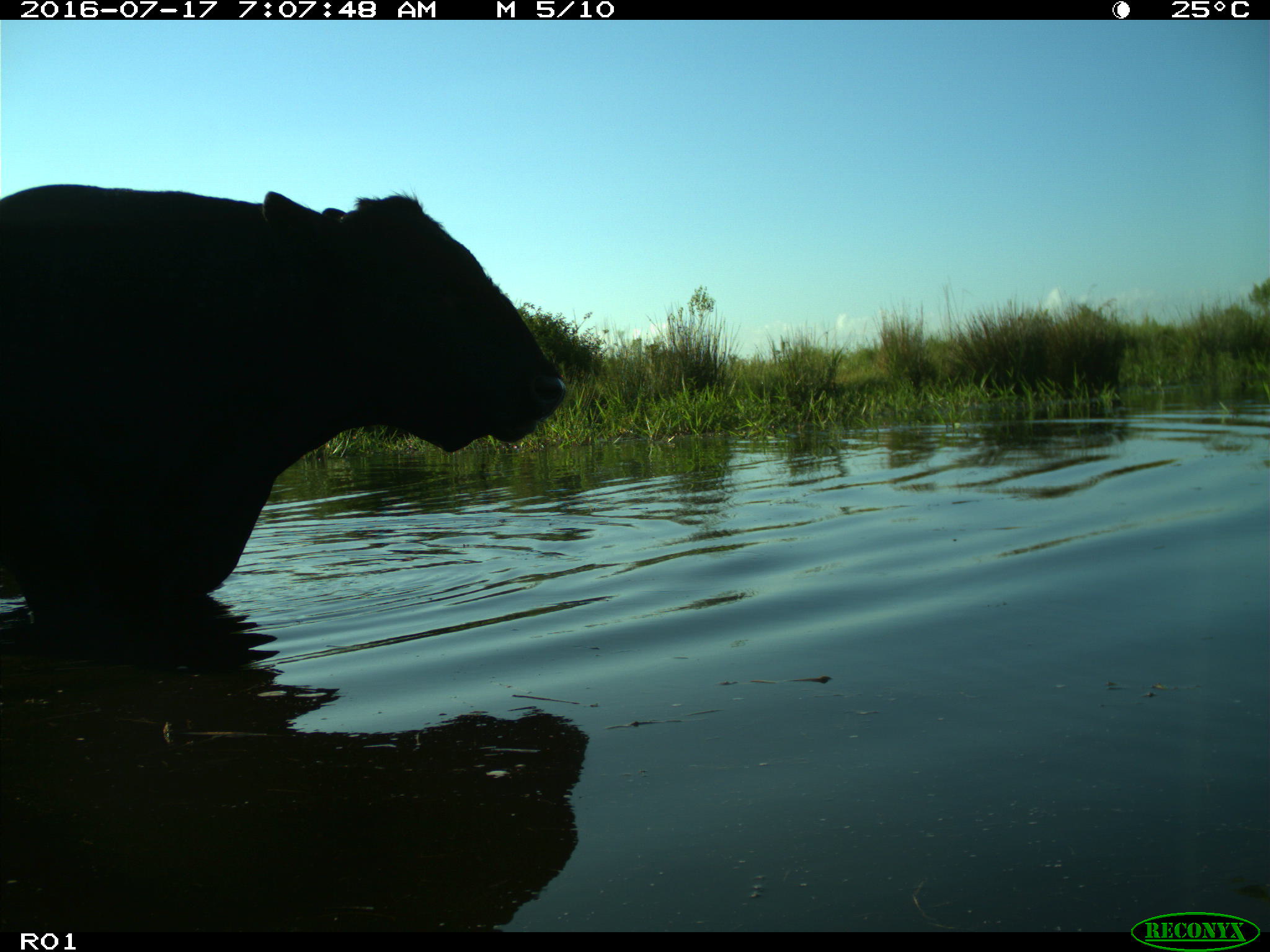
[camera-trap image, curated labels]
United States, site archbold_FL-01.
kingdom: Animalia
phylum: Chordata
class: Mammalia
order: Artiodactyla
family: Bovidae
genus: Bos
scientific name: Bos taurus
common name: domestic cow